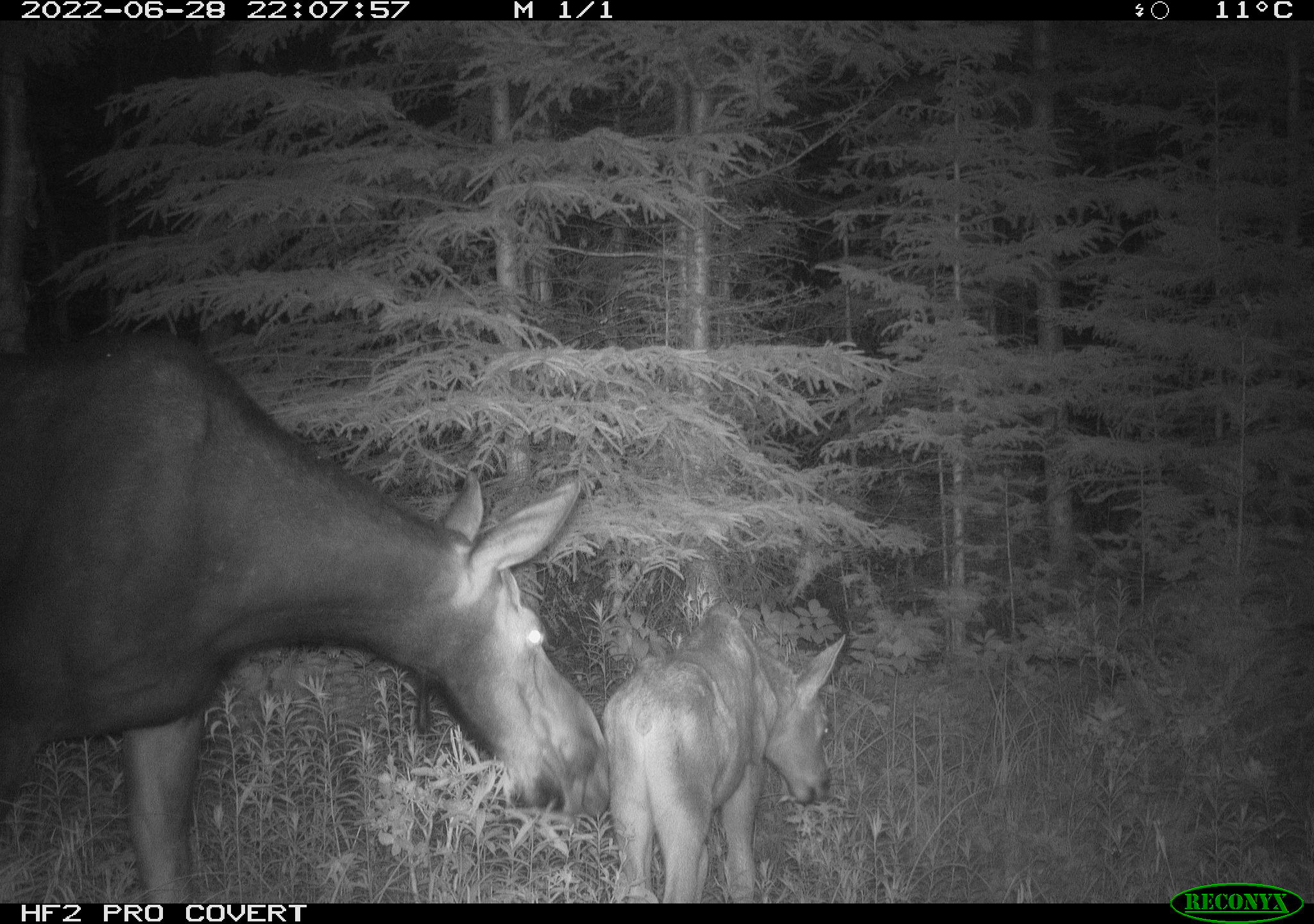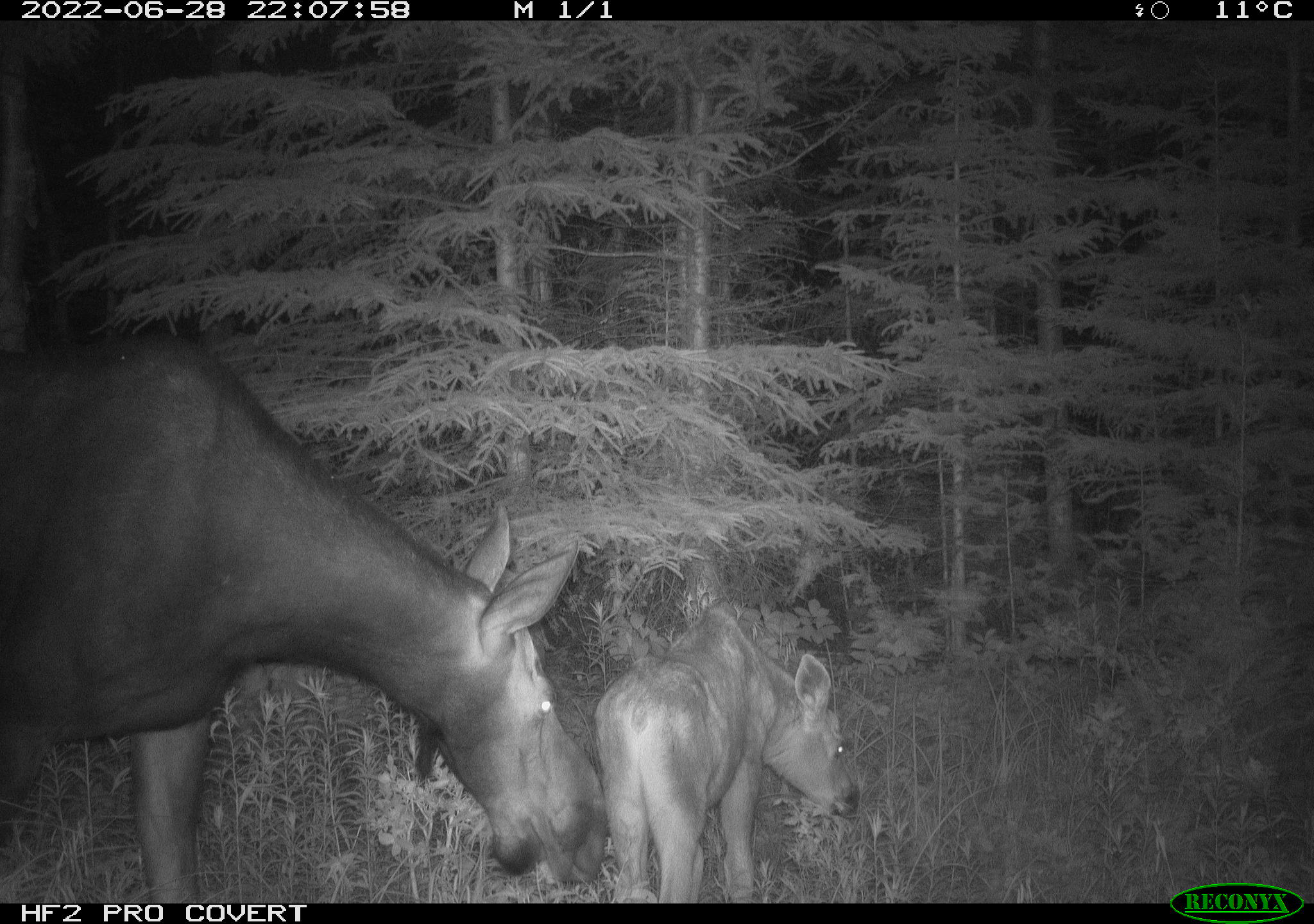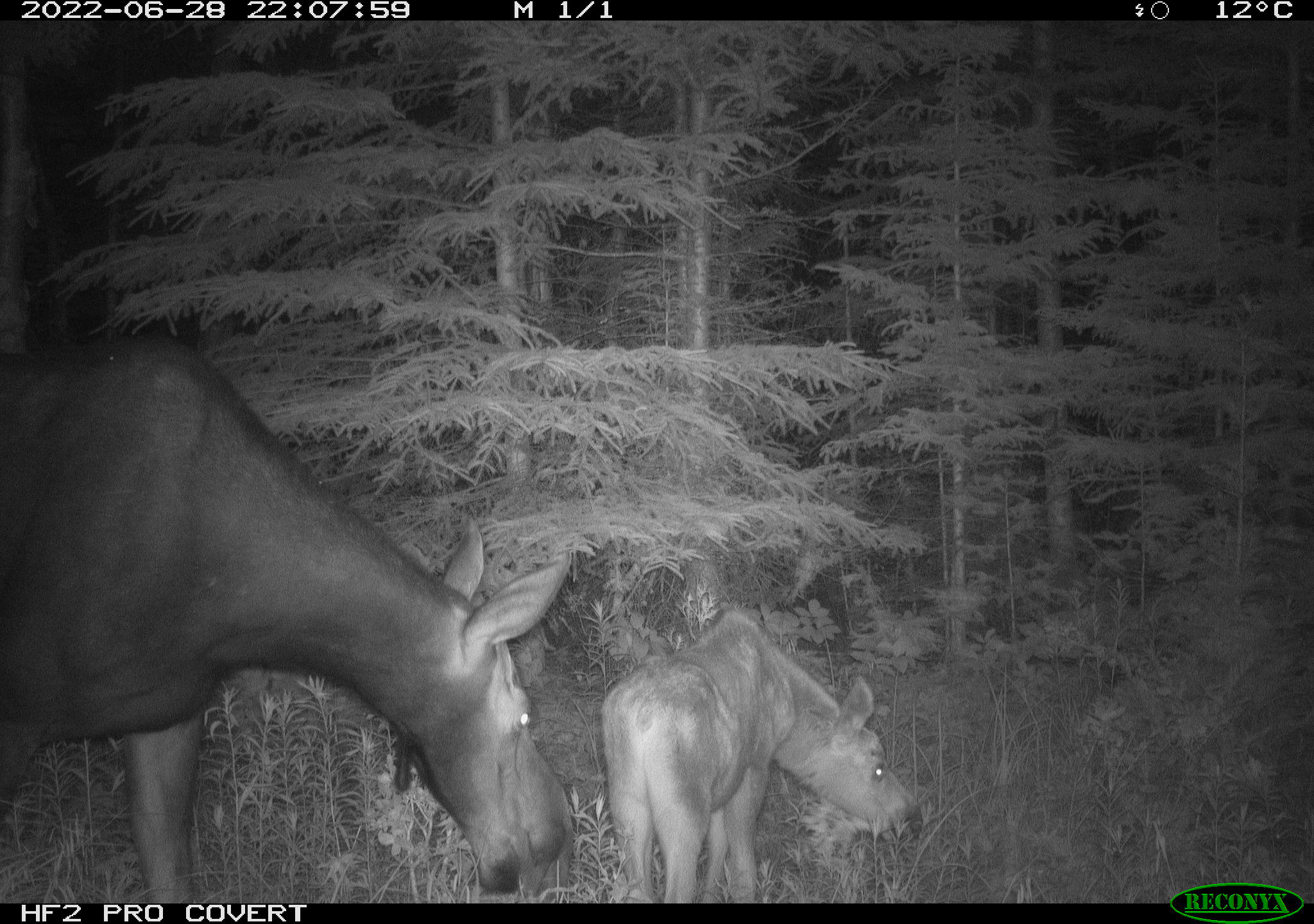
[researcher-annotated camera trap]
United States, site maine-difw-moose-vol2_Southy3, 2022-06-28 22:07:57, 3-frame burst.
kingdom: Animalia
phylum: Chordata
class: Mammalia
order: Artiodactyla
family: Cervidae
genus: Alces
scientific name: Alces alces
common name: moose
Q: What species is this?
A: Moose (Alces alces).